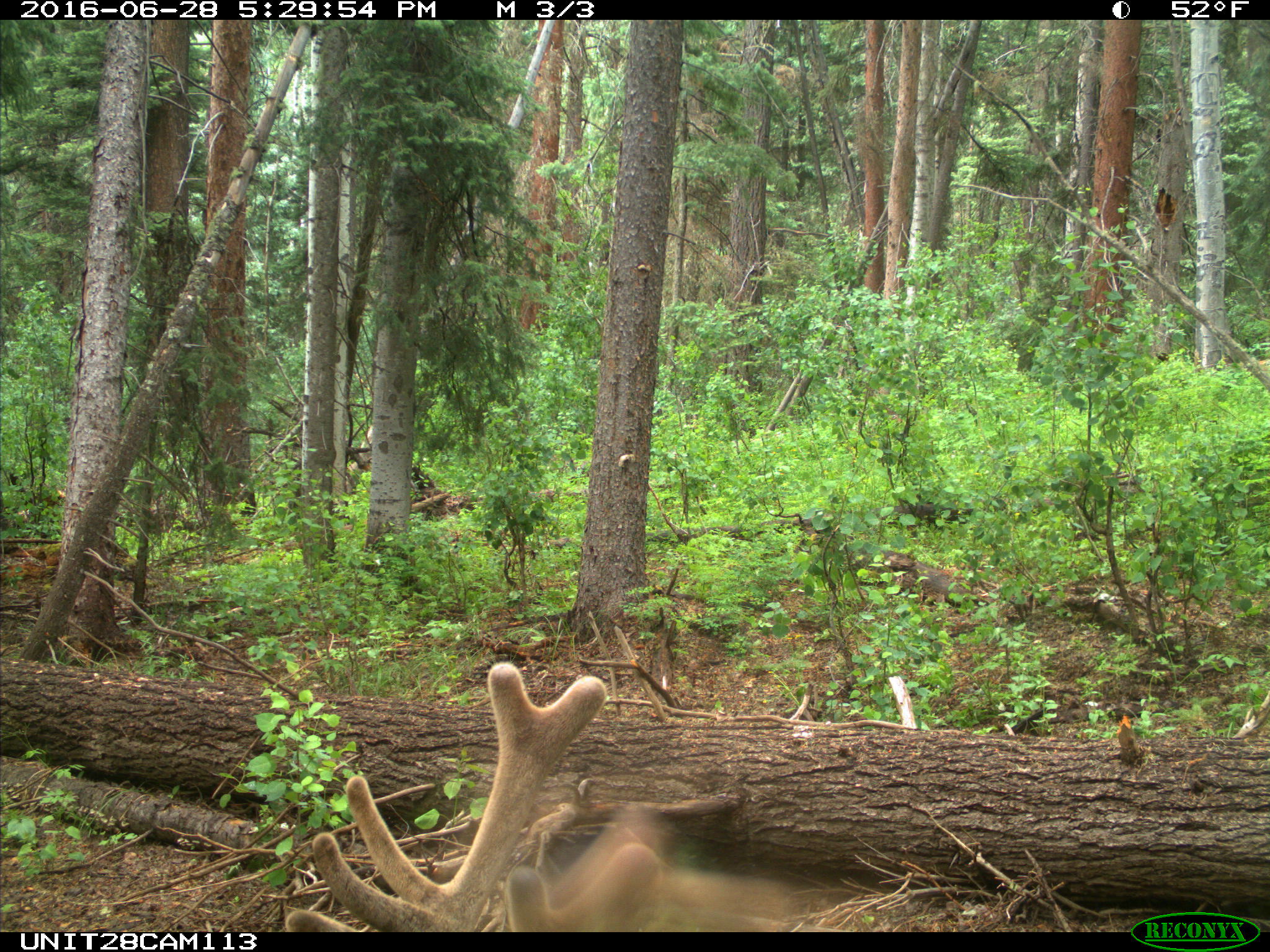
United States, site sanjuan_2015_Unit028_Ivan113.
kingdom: Animalia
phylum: Chordata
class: Mammalia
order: Artiodactyla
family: Cervidae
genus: Cervus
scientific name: Cervus elaphus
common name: red deer